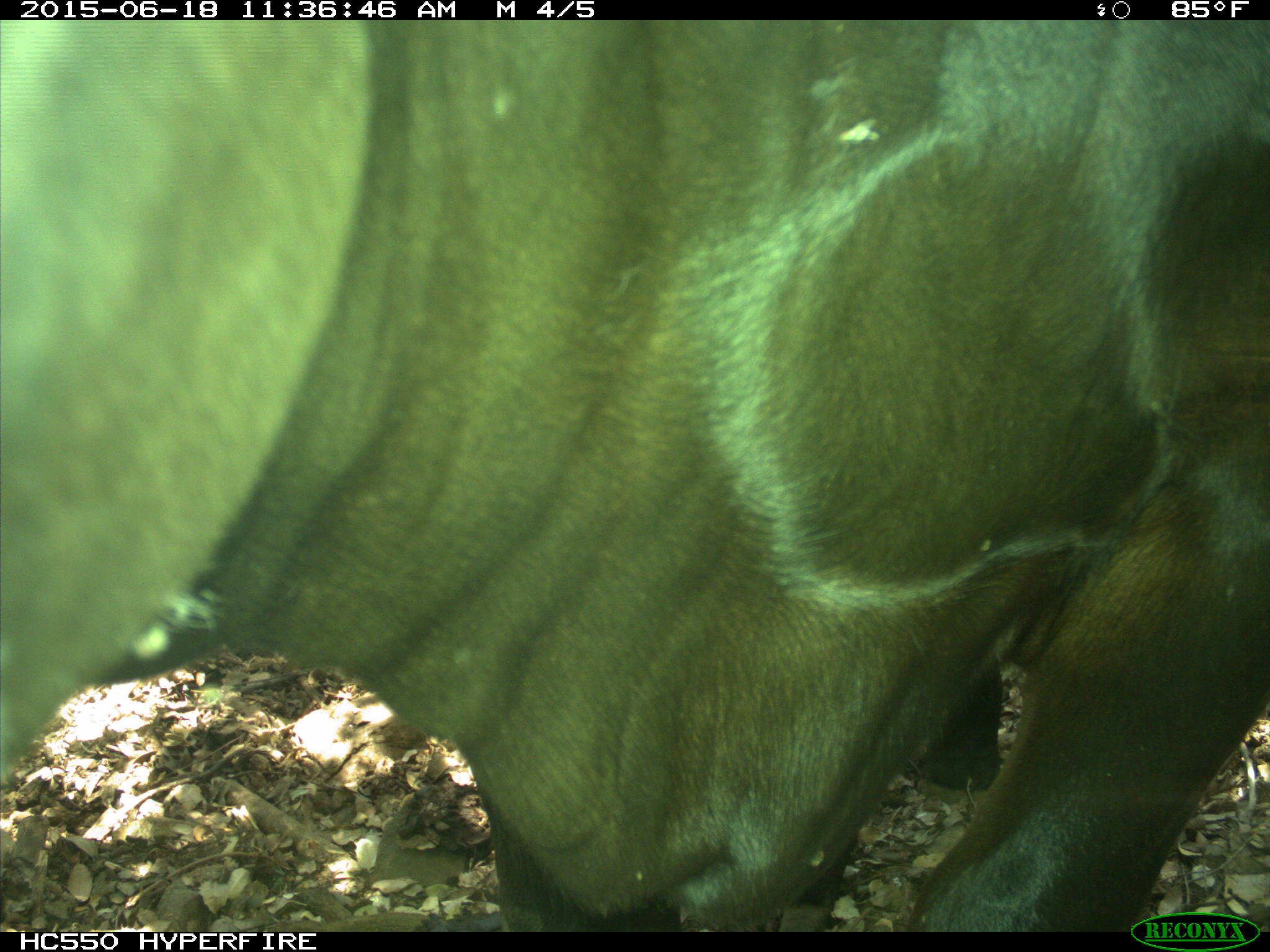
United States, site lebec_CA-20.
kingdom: Animalia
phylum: Chordata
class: Mammalia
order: Artiodactyla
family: Bovidae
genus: Bos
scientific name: Bos taurus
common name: domestic cow